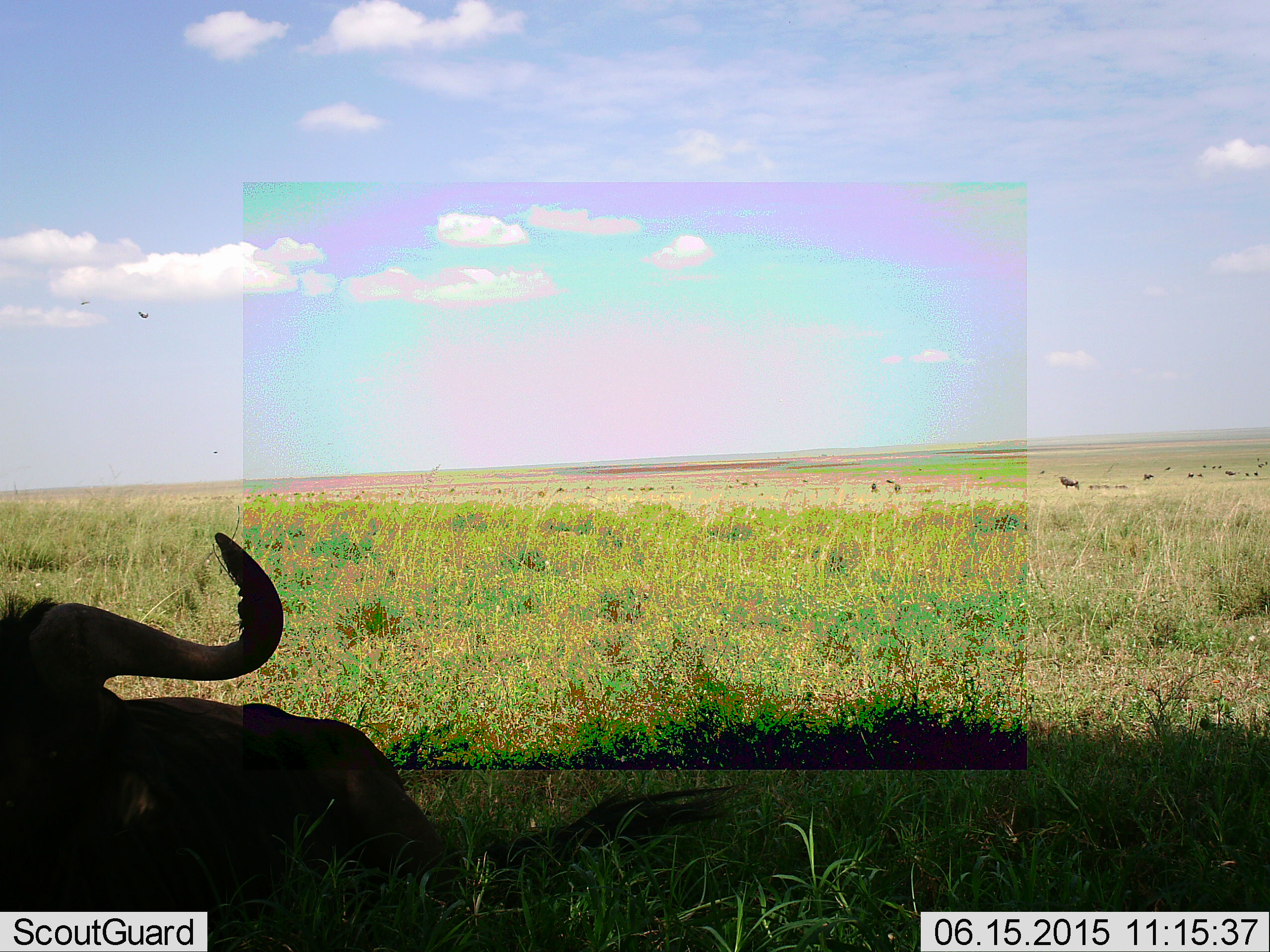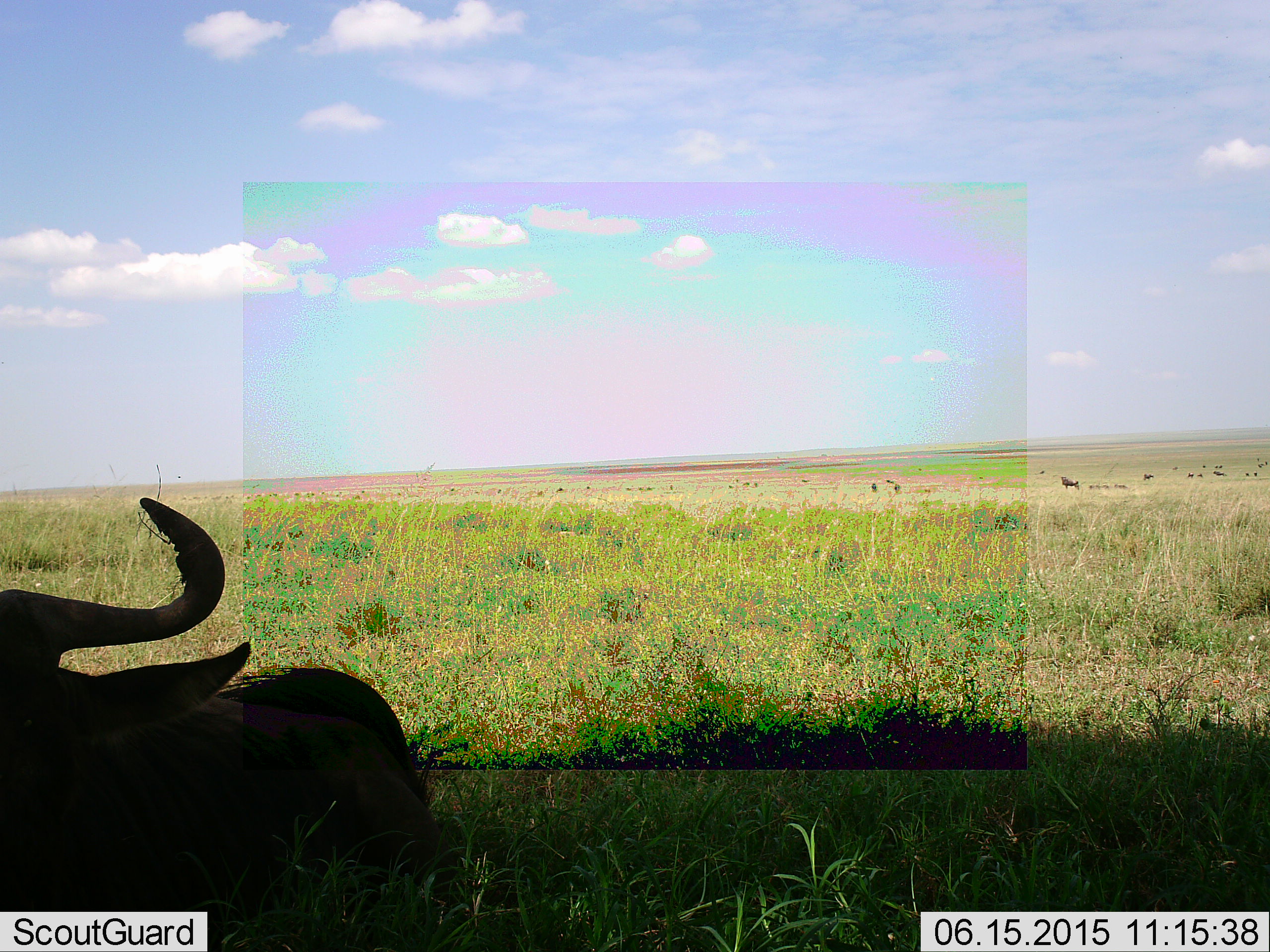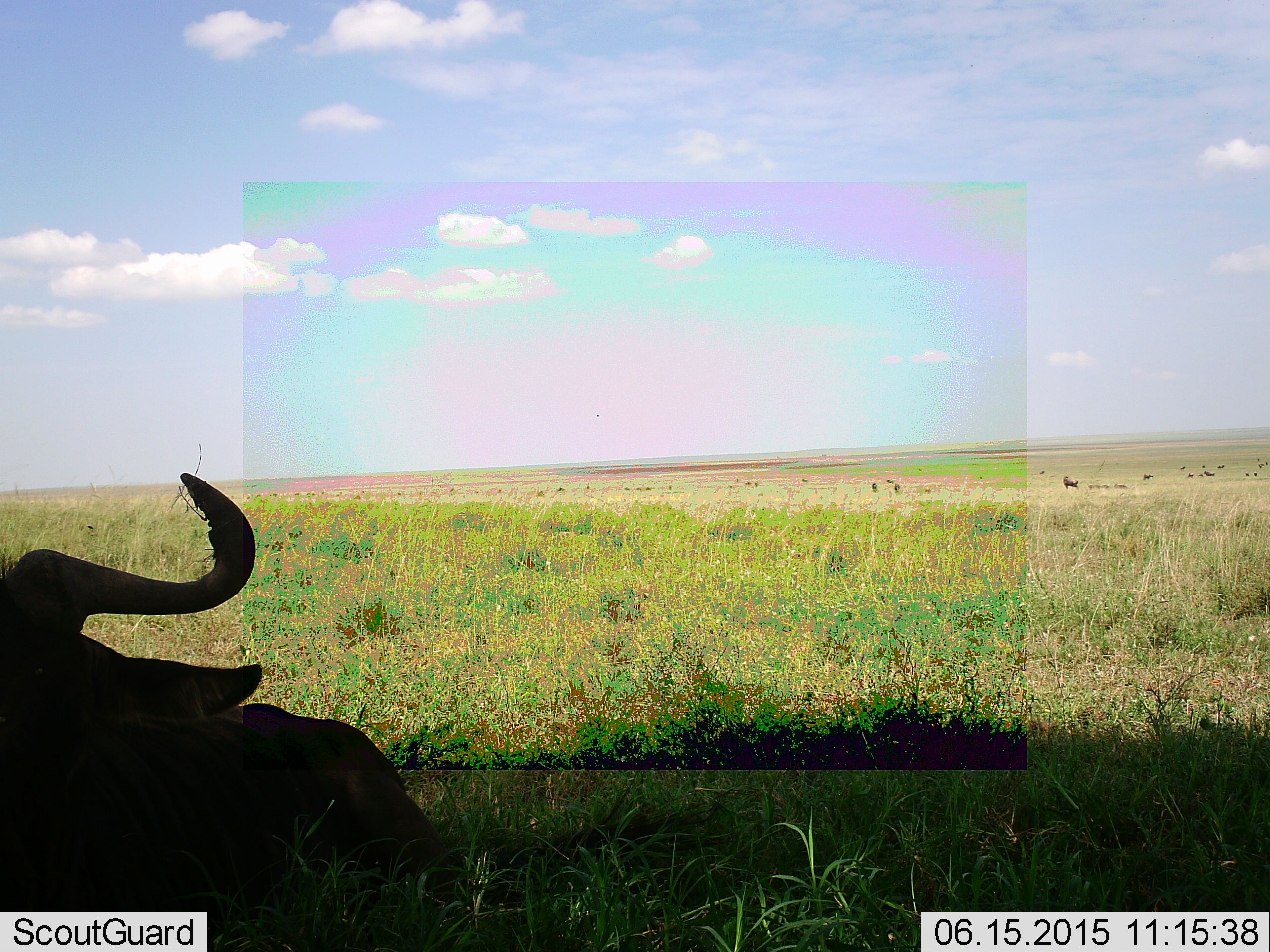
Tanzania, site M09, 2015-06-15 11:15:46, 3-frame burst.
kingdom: Animalia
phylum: Chordata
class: Mammalia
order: Artiodactyla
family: Bovidae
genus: Connochaetes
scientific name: Connochaetes taurinus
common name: blue wildebeest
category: wildebeest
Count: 1.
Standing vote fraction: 36%.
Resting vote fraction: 73%.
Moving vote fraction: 27%.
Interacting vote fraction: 0%.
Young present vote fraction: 0%.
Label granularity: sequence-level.